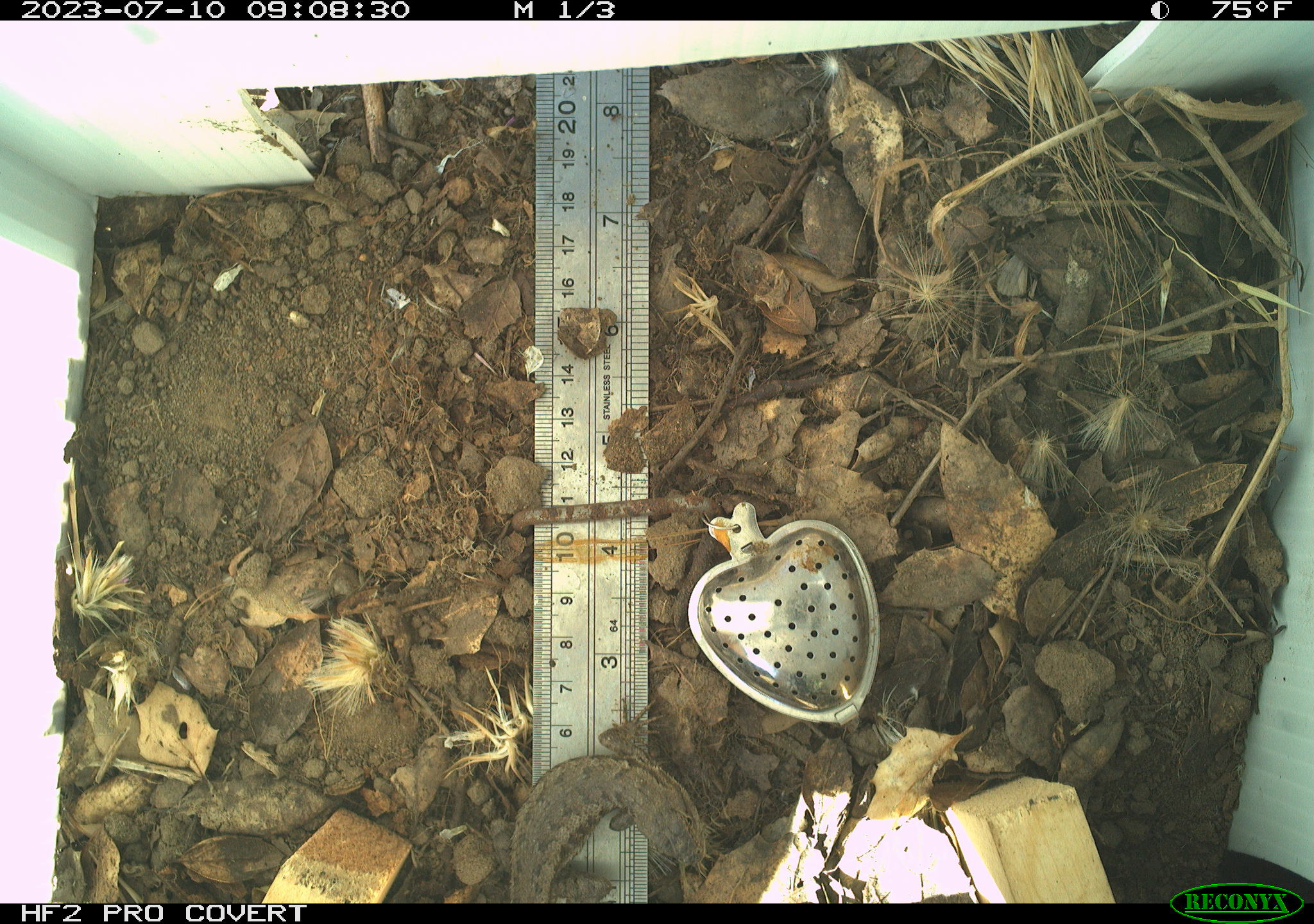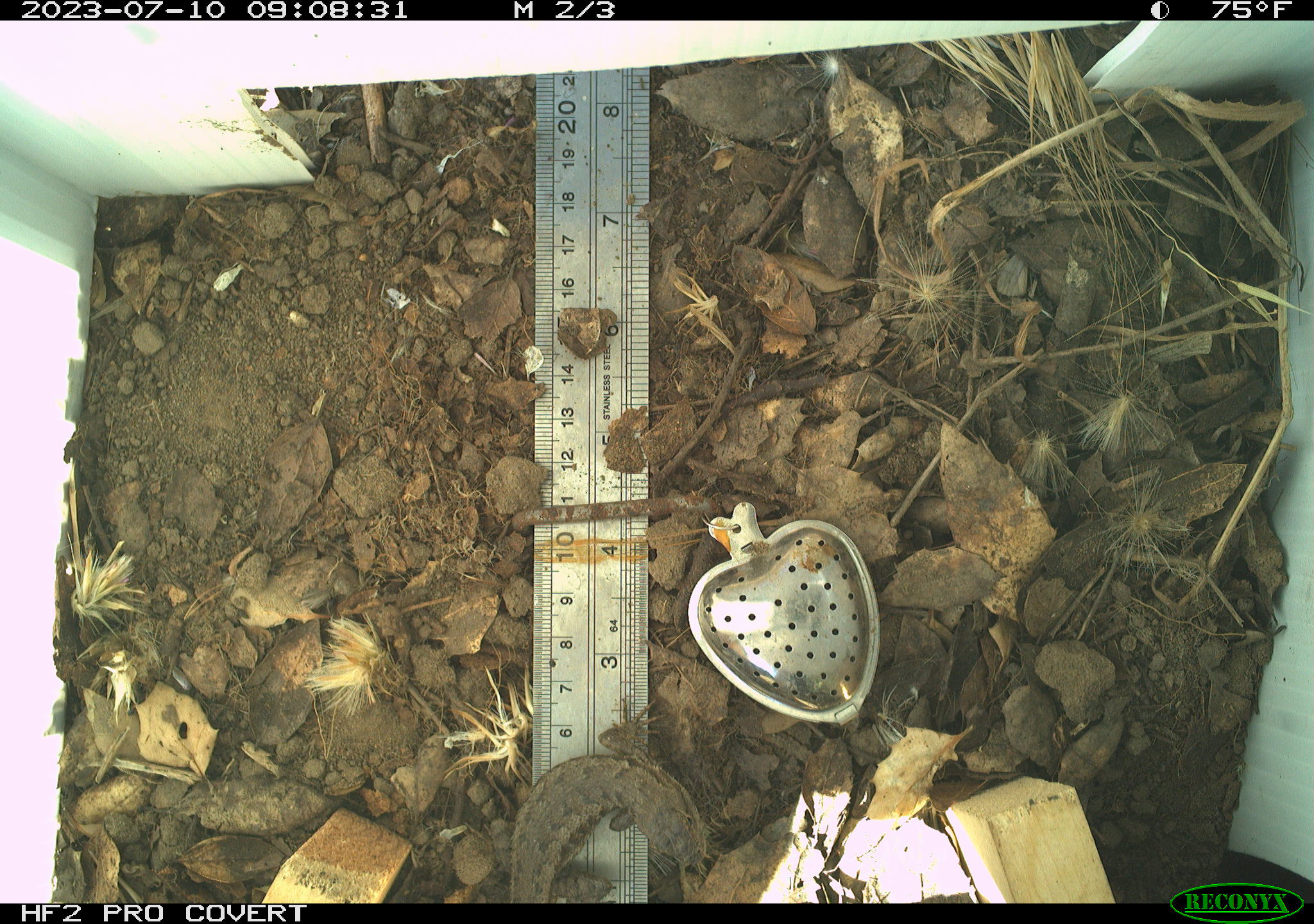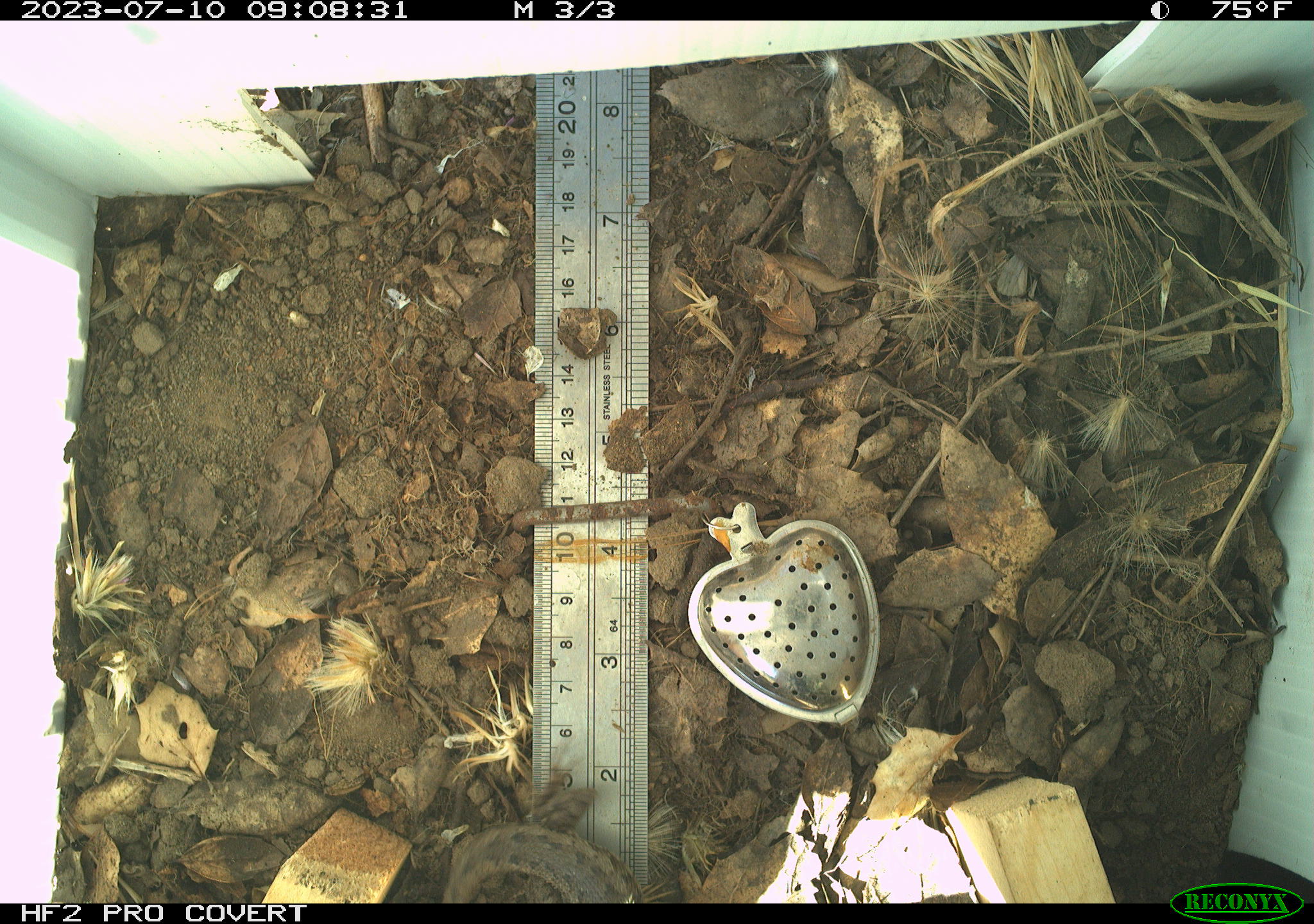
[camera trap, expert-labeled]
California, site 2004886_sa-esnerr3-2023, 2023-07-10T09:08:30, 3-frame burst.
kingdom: Animalia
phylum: Chordata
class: Reptilia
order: Squamata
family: Phrynosomatidae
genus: Sceloporus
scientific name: Sceloporus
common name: spiny lizards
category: sceloporus species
Sceloporus species (spiny lizards) (Sceloporus).